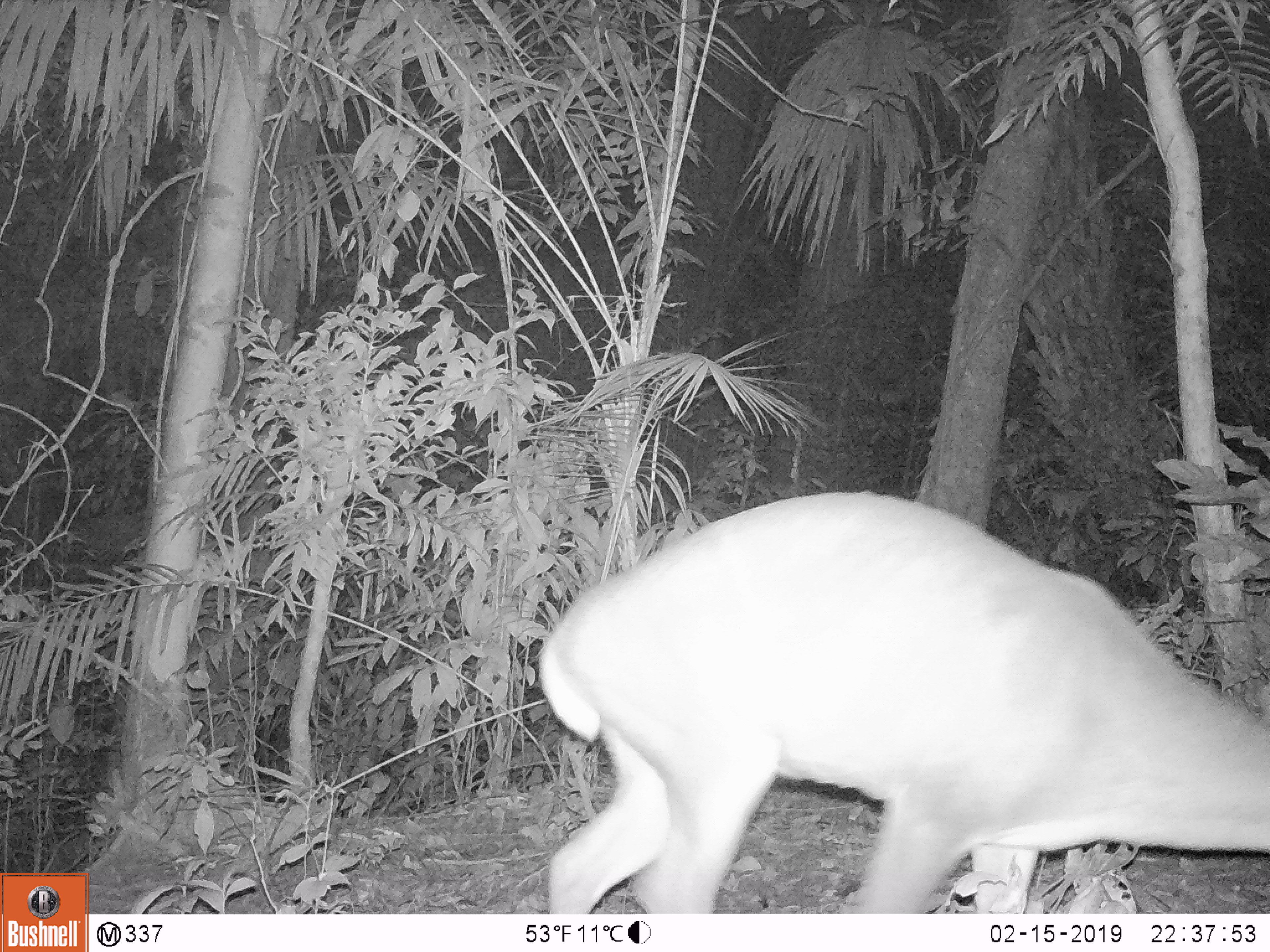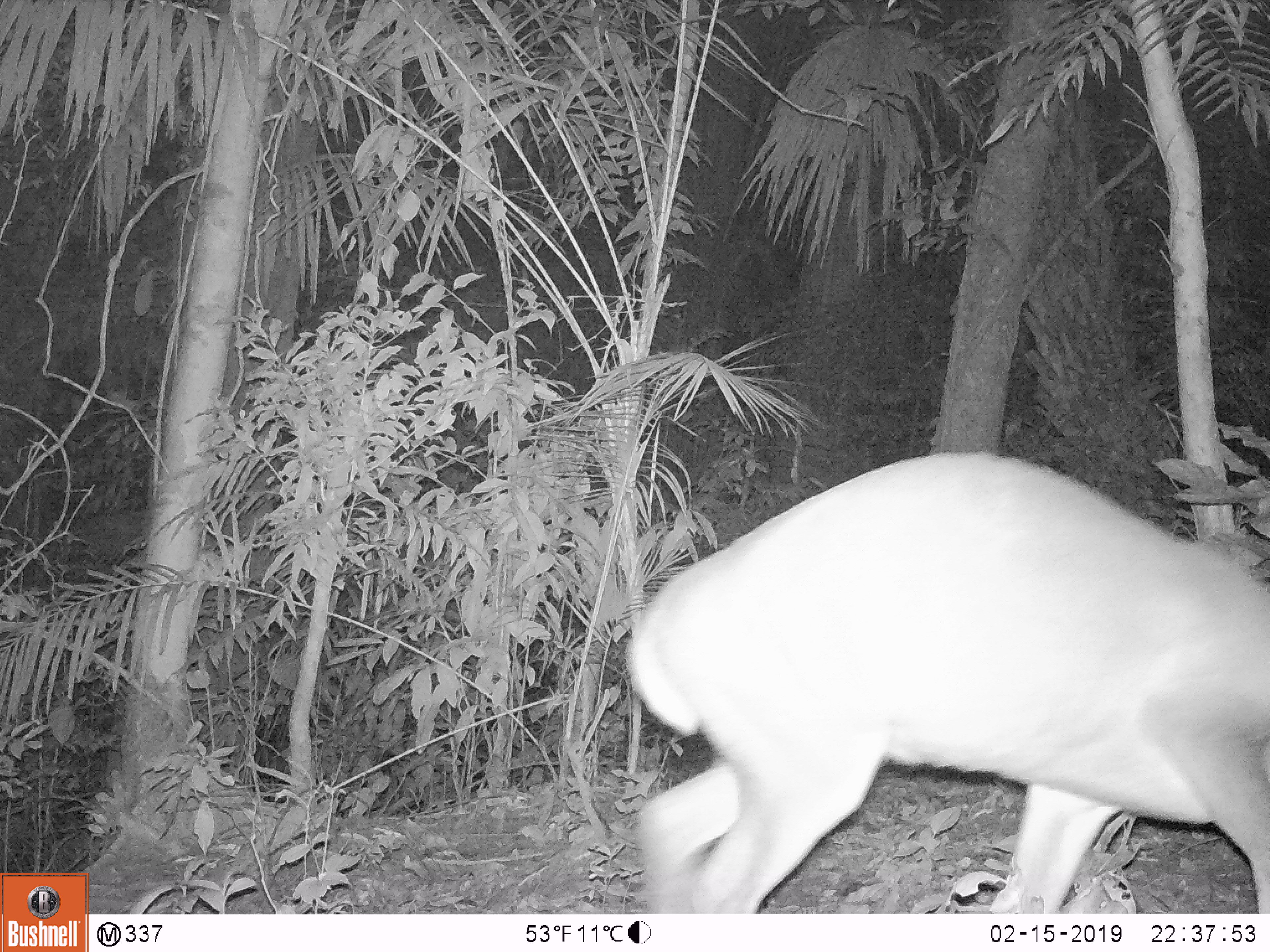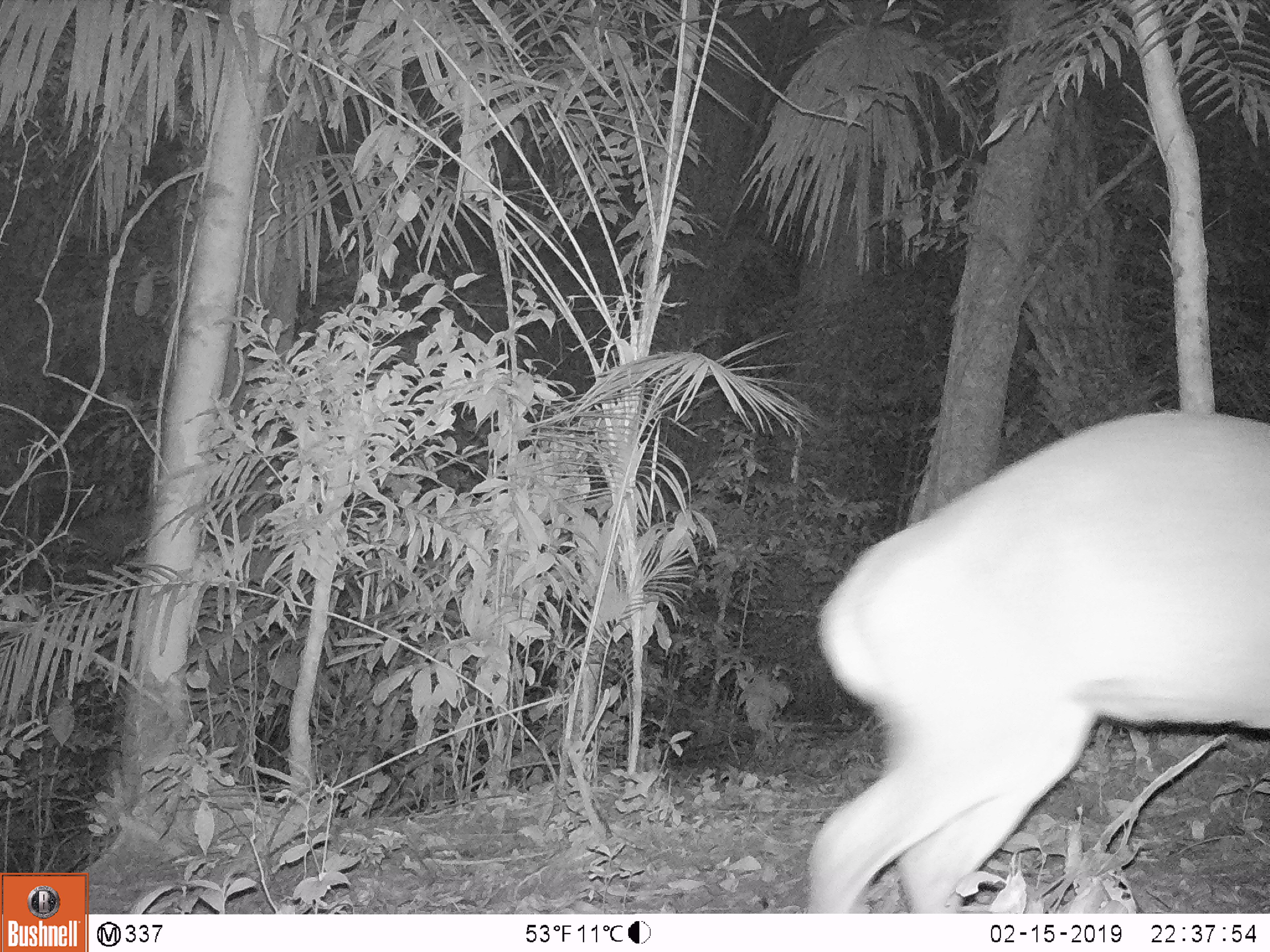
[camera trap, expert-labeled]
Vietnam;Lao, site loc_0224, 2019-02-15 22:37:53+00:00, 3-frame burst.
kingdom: Animalia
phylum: Chordata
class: Mammalia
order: Artiodactyla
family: Cervidae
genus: Muntiacus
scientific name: Muntiacus vuquangensis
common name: large-antlered muntjac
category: large antlered muntjac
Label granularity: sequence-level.